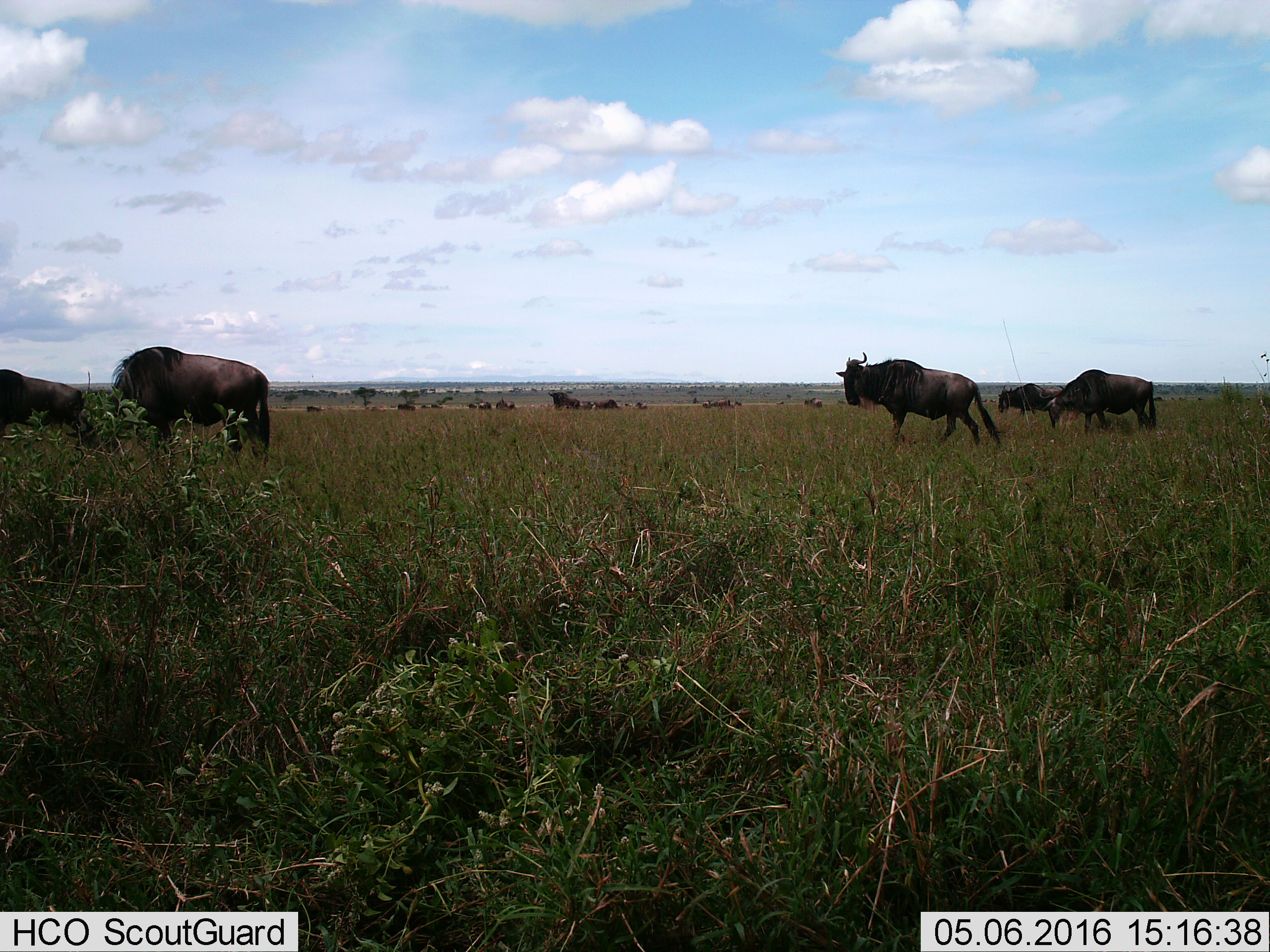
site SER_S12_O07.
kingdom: Animalia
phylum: Chordata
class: Mammalia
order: Artiodactyla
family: Bovidae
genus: Connochaetes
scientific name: Connochaetes taurinus taurinus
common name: blue wildebeest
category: wildebeestblue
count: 11-50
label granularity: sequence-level